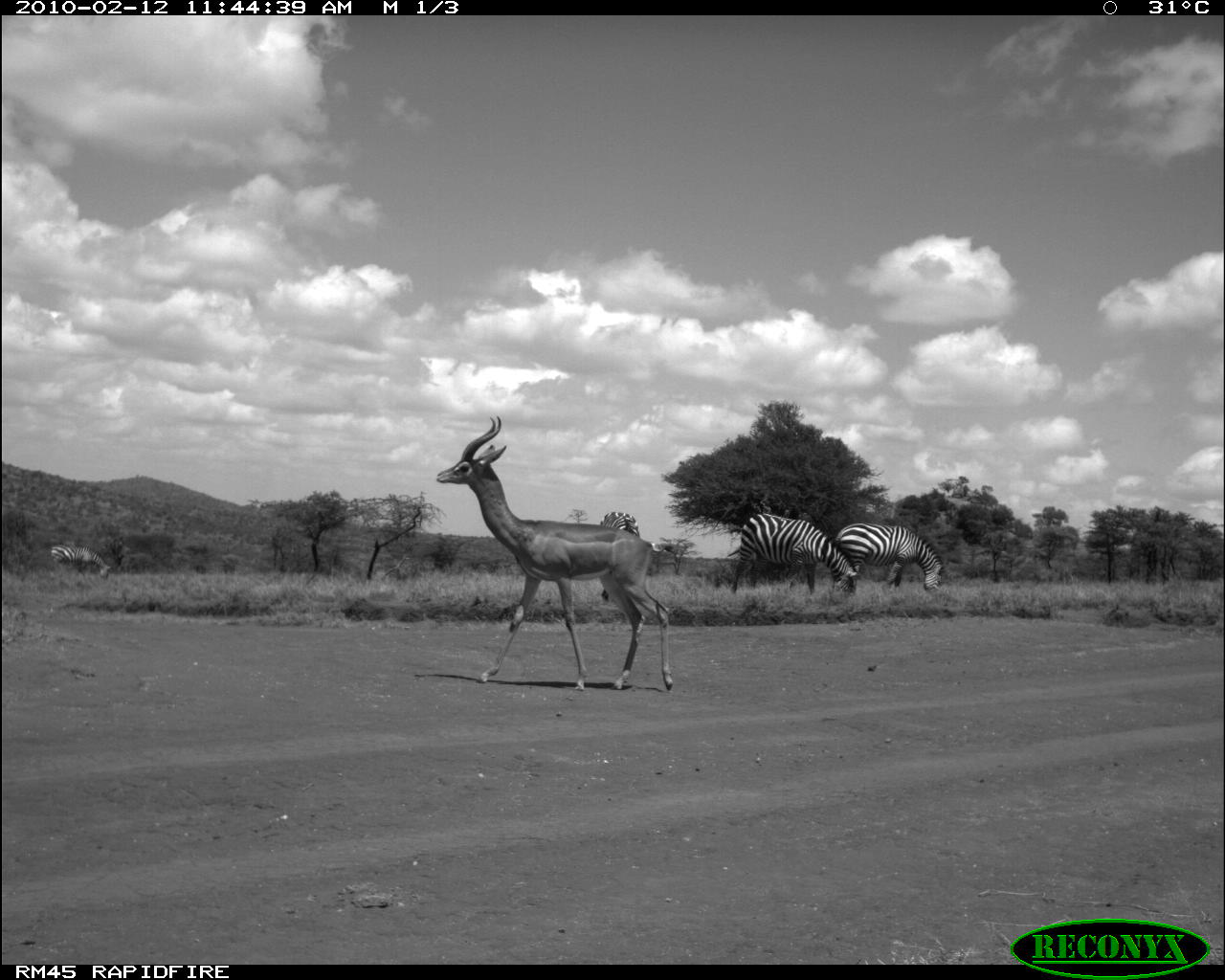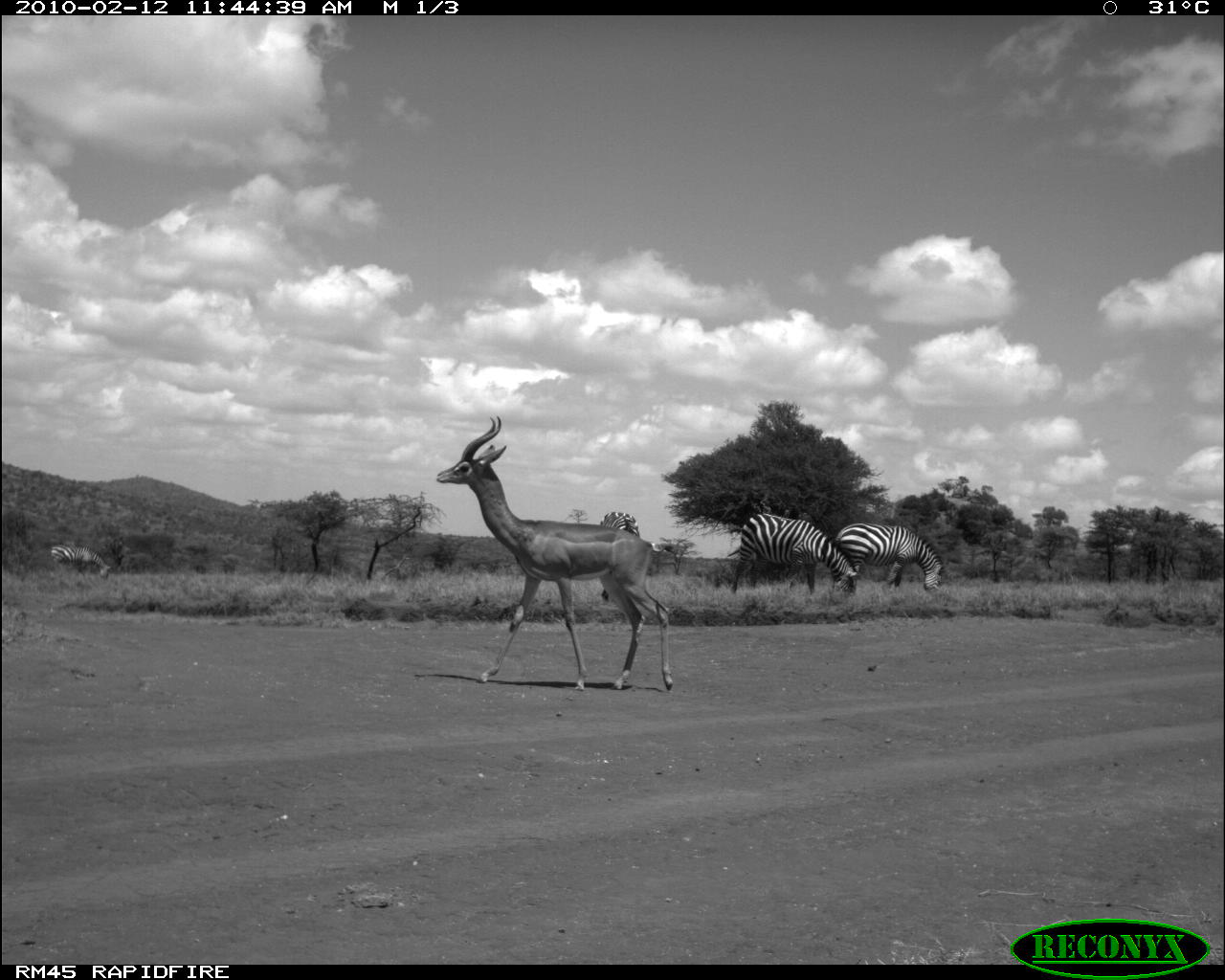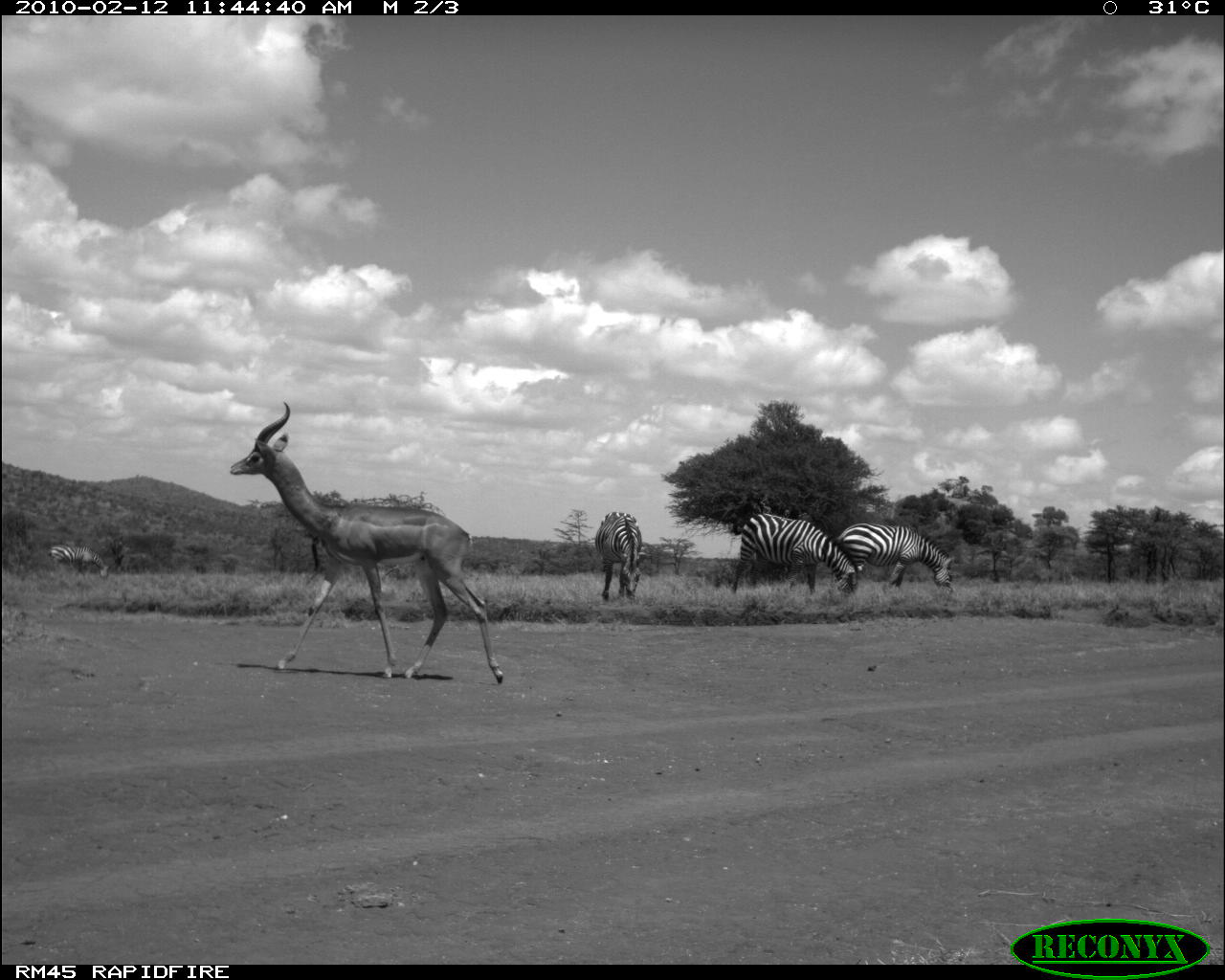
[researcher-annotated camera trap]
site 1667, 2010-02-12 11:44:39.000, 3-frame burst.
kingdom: Animalia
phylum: Chordata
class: Mammalia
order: Perissodactyla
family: Equidae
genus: Equus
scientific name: Equus quagga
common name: plains zebra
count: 4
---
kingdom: Animalia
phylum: Chordata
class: Mammalia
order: Artiodactyla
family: Bovidae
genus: Litocranius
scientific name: Litocranius walleri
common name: gerenuk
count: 1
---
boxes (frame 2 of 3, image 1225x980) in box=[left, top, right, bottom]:
litocranius walleri: box=[435, 415, 676, 690]; box=[729, 513, 861, 602]; box=[833, 521, 947, 593]; box=[599, 510, 641, 602]; box=[49, 541, 112, 583]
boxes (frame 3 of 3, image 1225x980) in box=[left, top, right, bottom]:
equus quagga: box=[226, 400, 504, 684]; box=[729, 513, 858, 597]; box=[836, 521, 956, 590]; box=[593, 509, 648, 602]; box=[49, 543, 109, 579]